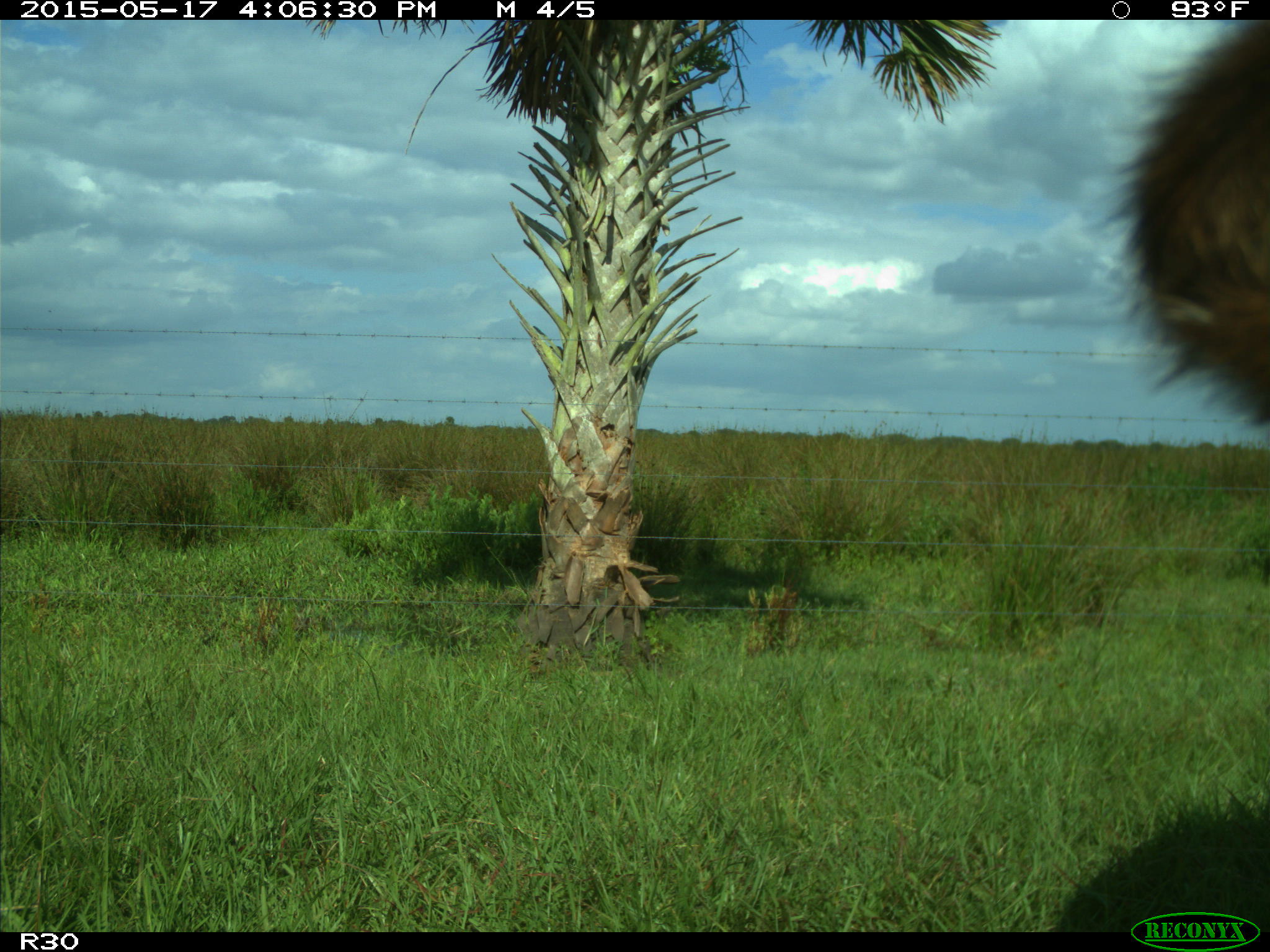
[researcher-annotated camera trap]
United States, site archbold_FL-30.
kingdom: Animalia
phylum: Chordata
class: Mammalia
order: Artiodactyla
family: Bovidae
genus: Bos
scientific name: Bos taurus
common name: domestic cow